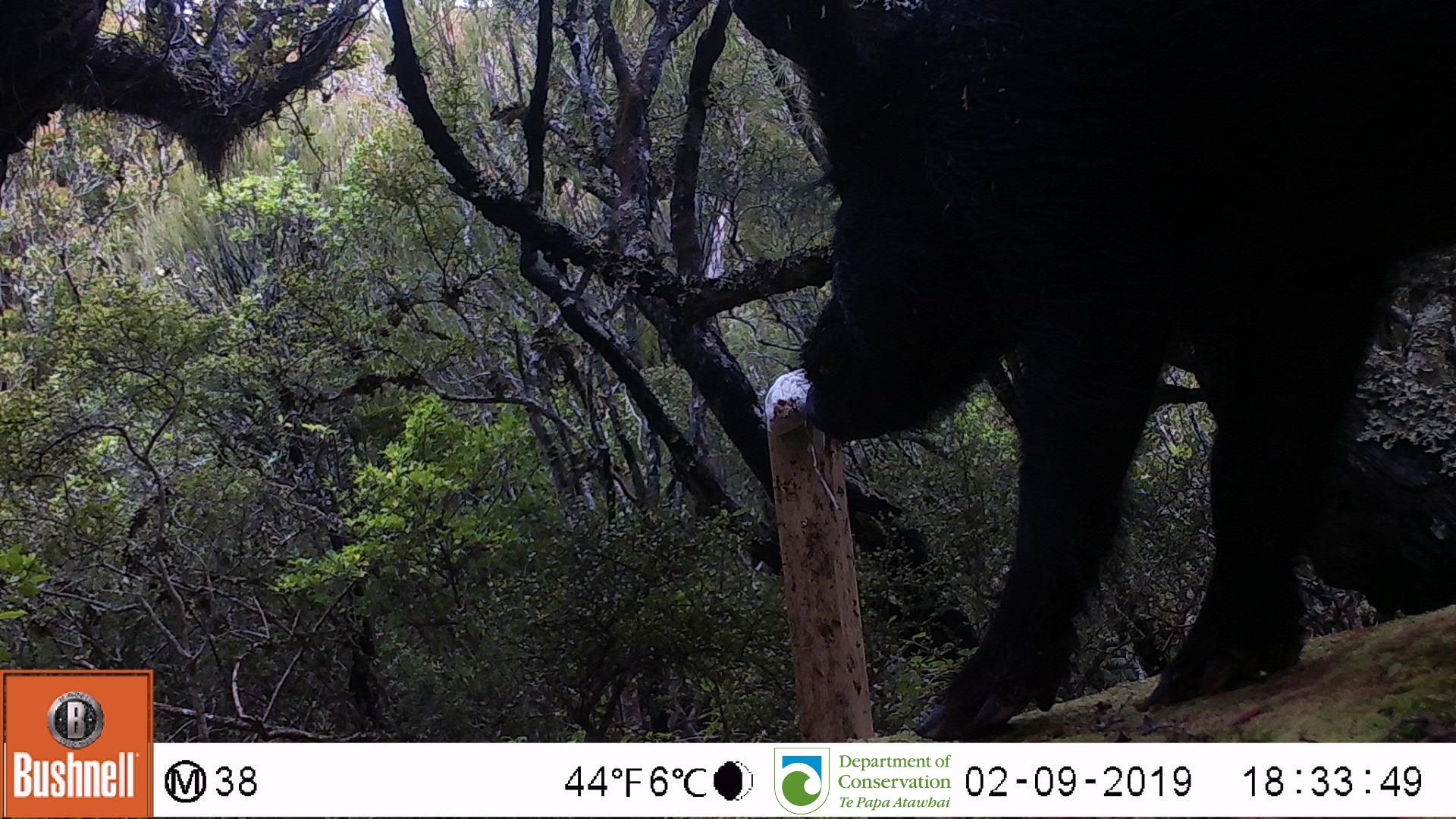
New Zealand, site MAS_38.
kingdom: Animalia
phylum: Chordata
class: Mammalia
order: Artiodactyla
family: Suidae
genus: Sus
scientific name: Sus scrofa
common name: pig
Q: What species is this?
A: Pig (Sus scrofa).